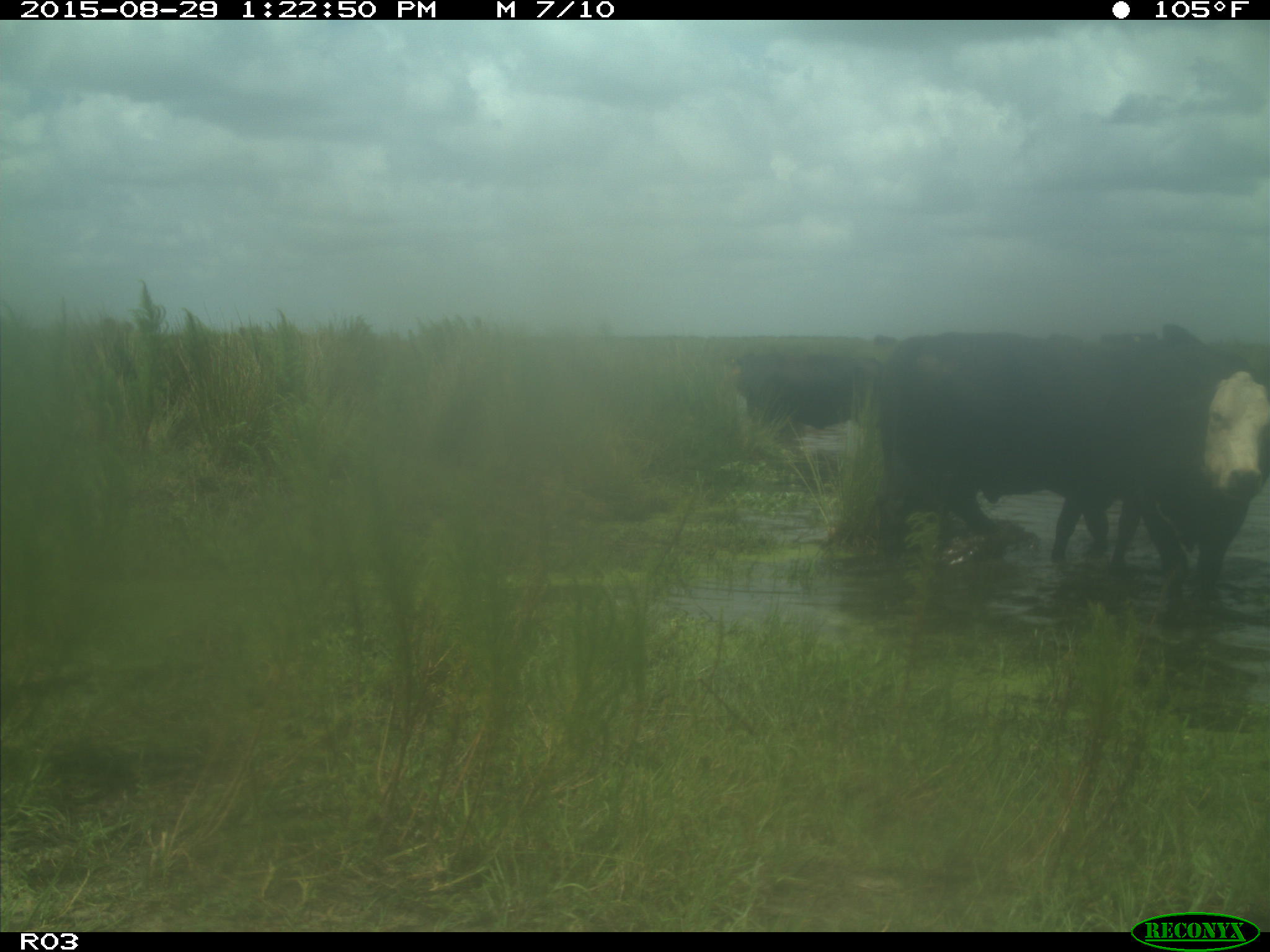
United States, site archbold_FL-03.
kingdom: Animalia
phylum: Chordata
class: Mammalia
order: Artiodactyla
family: Bovidae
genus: Bos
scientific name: Bos taurus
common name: domestic cow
Bos taurus (domestic cow).